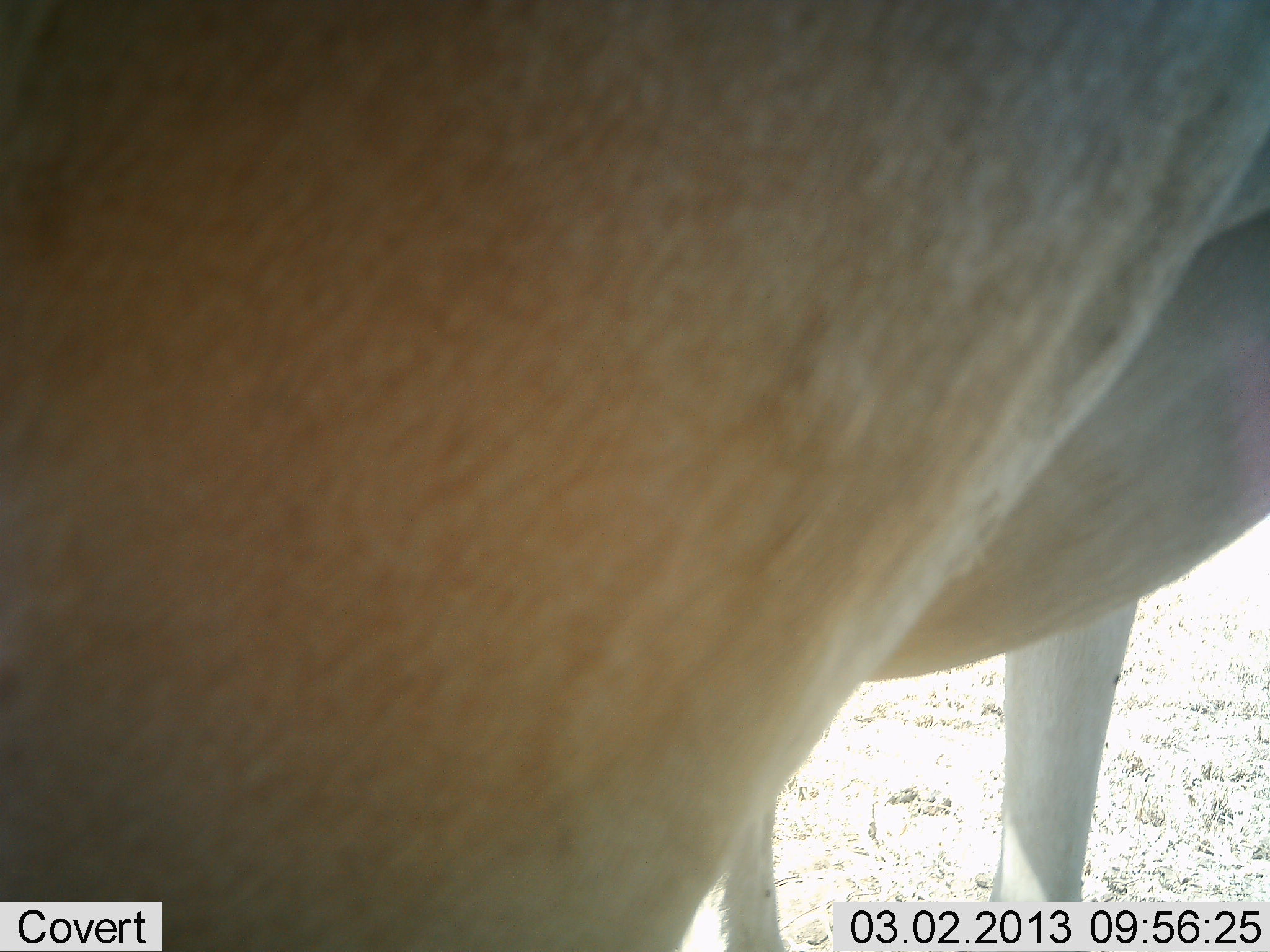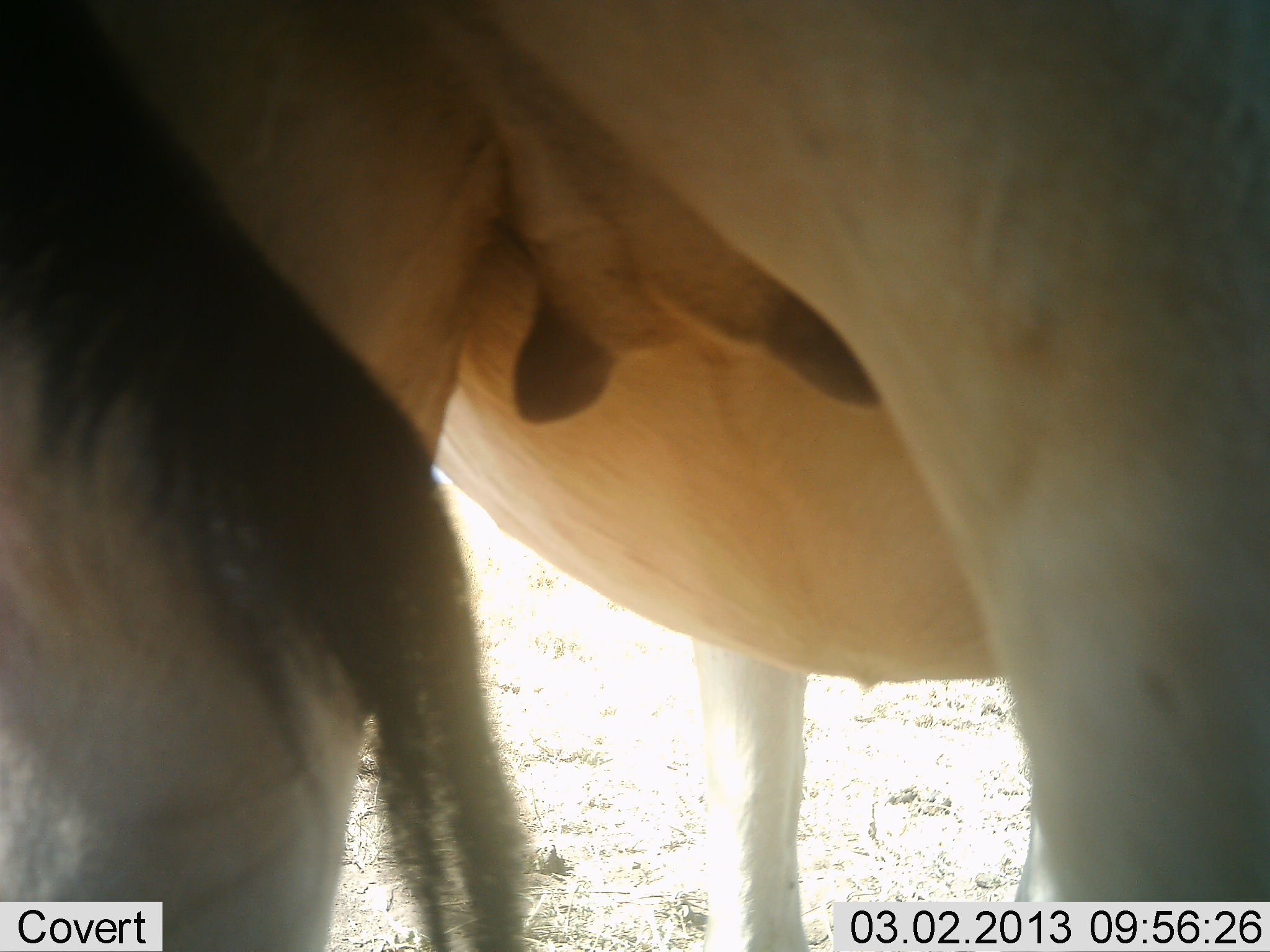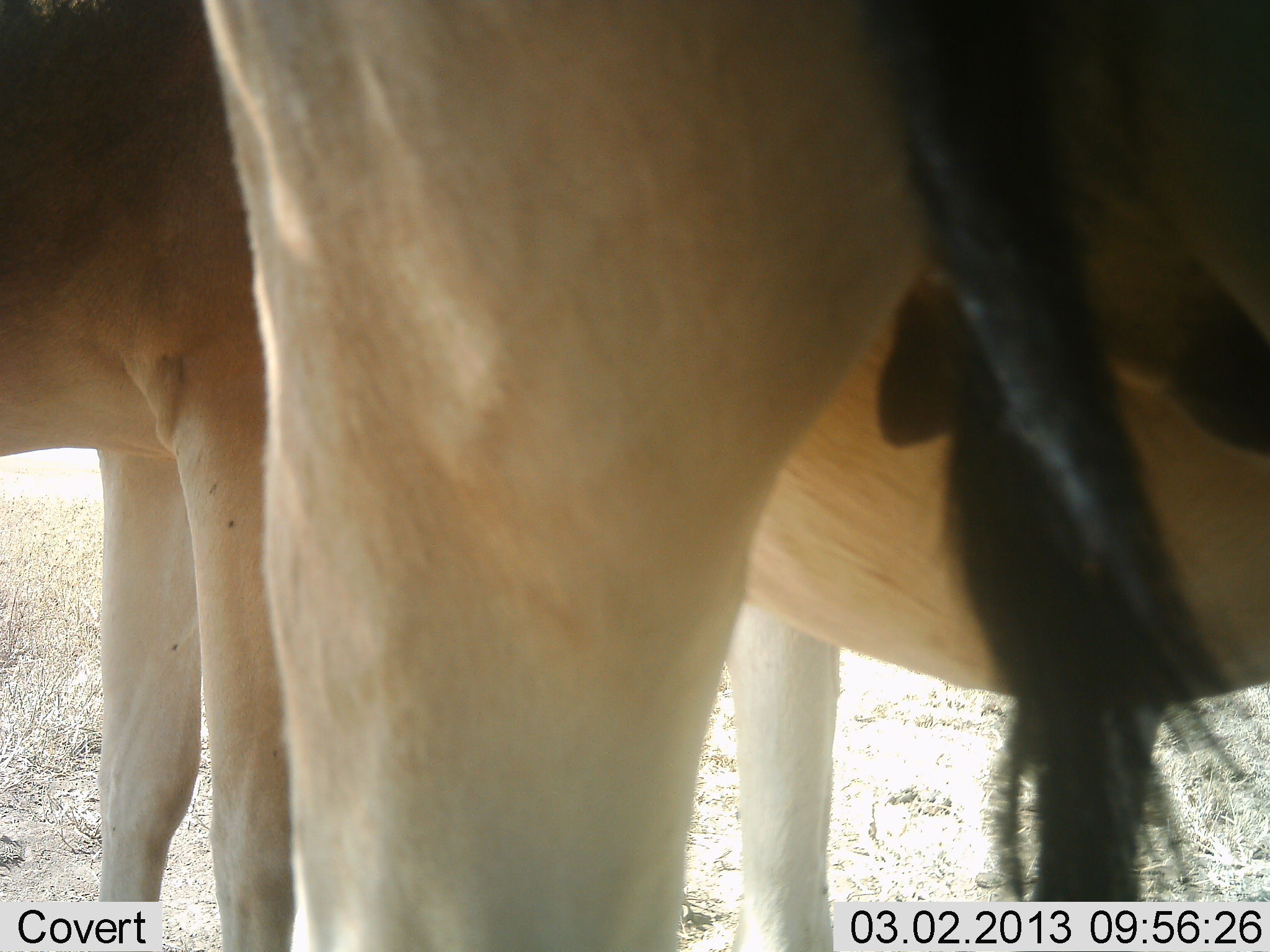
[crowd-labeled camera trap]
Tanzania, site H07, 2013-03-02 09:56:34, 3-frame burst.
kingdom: Animalia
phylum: Chordata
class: Mammalia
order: Artiodactyla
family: Bovidae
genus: Alcelaphus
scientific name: Alcelaphus buselaphus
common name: hartebeest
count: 2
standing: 82%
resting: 0%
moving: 29%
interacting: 6%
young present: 29%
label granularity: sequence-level